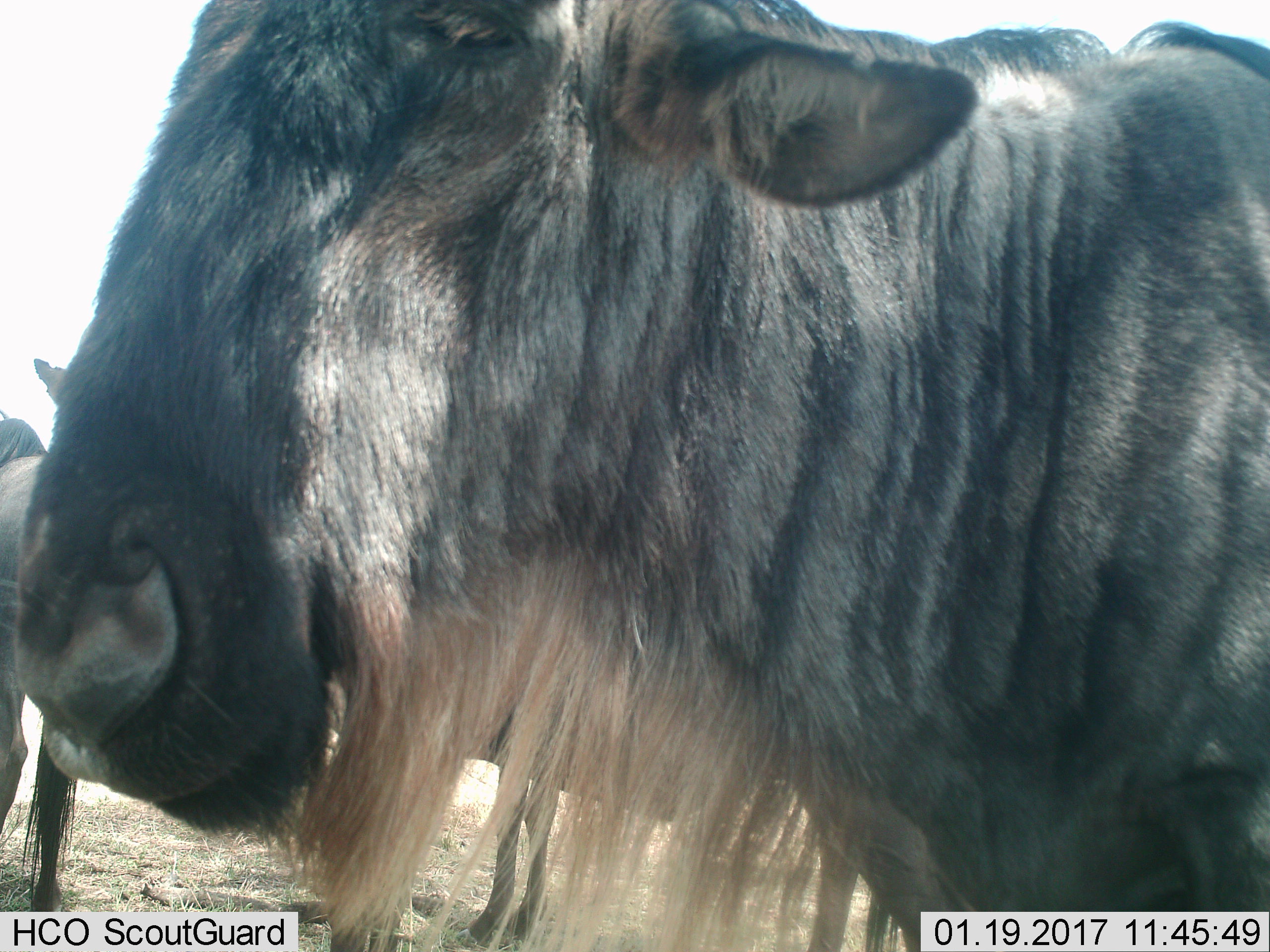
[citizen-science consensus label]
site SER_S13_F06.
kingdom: Animalia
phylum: Chordata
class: Mammalia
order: Artiodactyla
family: Bovidae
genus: Connochaetes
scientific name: Connochaetes taurinus taurinus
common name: blue wildebeest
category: wildebeestblue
Wildebeestblue (blue wildebeest) (Connochaetes taurinus taurinus), count 3. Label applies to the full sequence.